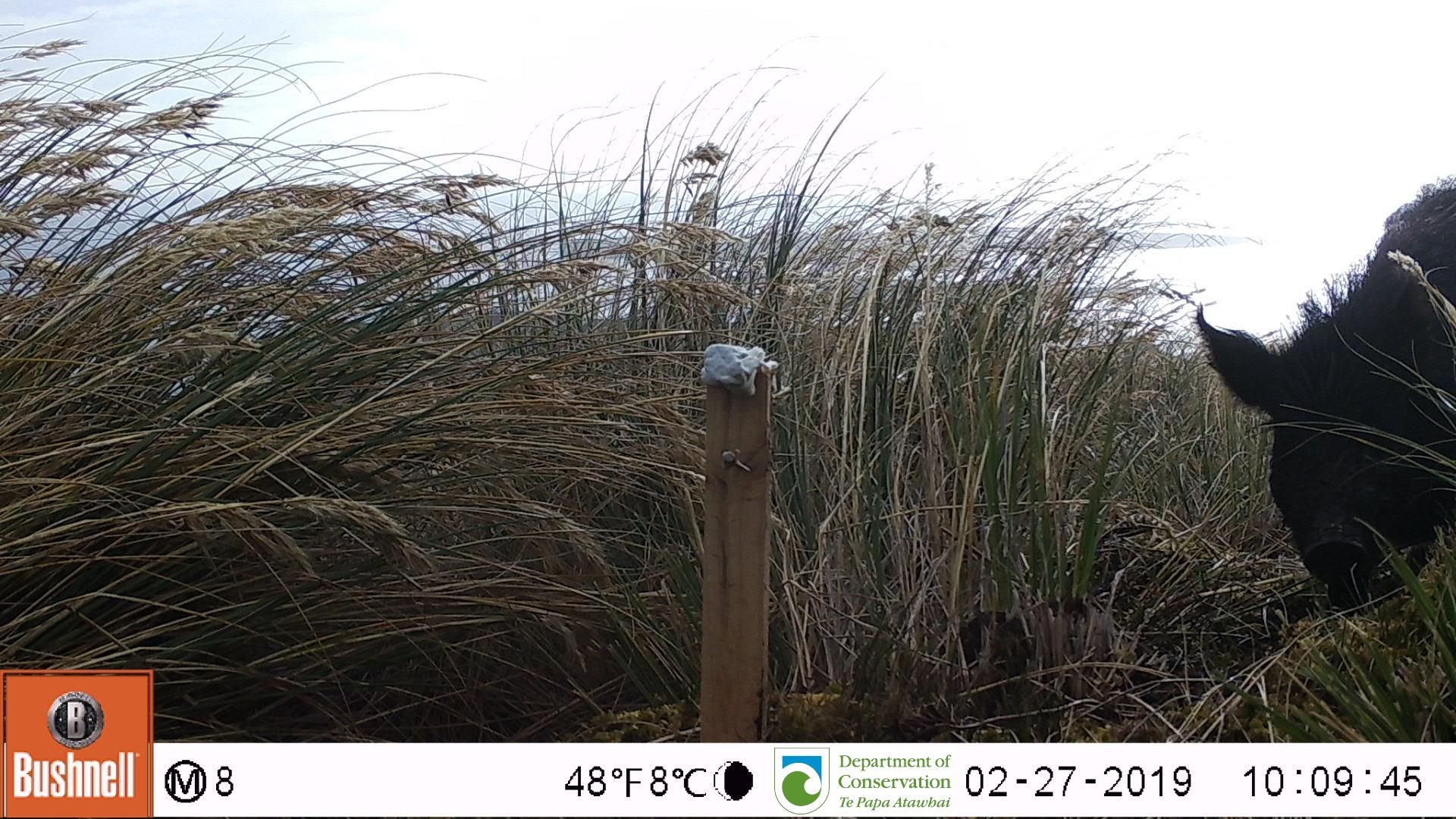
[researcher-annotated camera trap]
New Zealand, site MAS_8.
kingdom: Animalia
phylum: Chordata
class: Mammalia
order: Artiodactyla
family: Suidae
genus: Sus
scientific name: Sus scrofa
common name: pig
Pig (Sus scrofa).